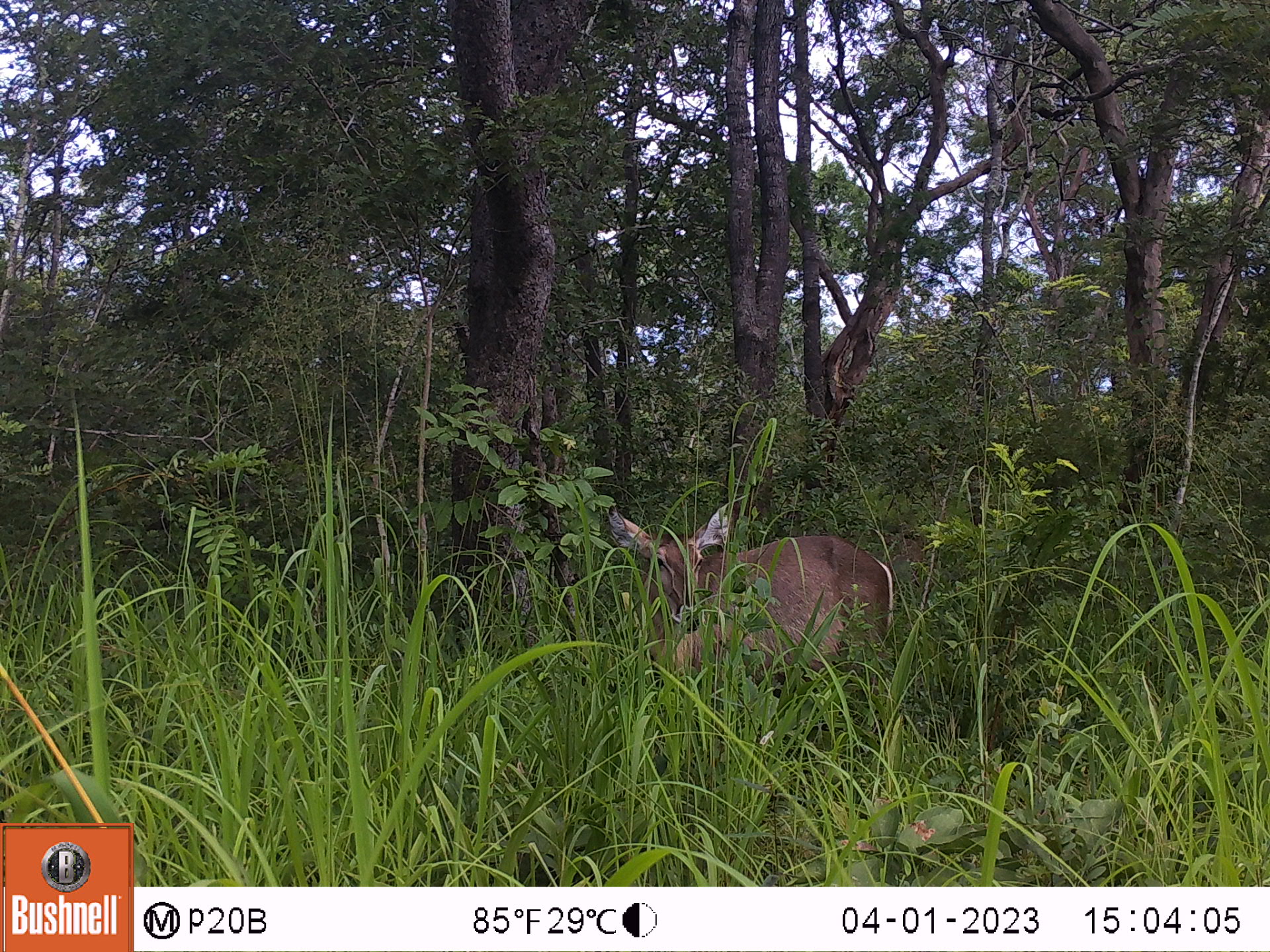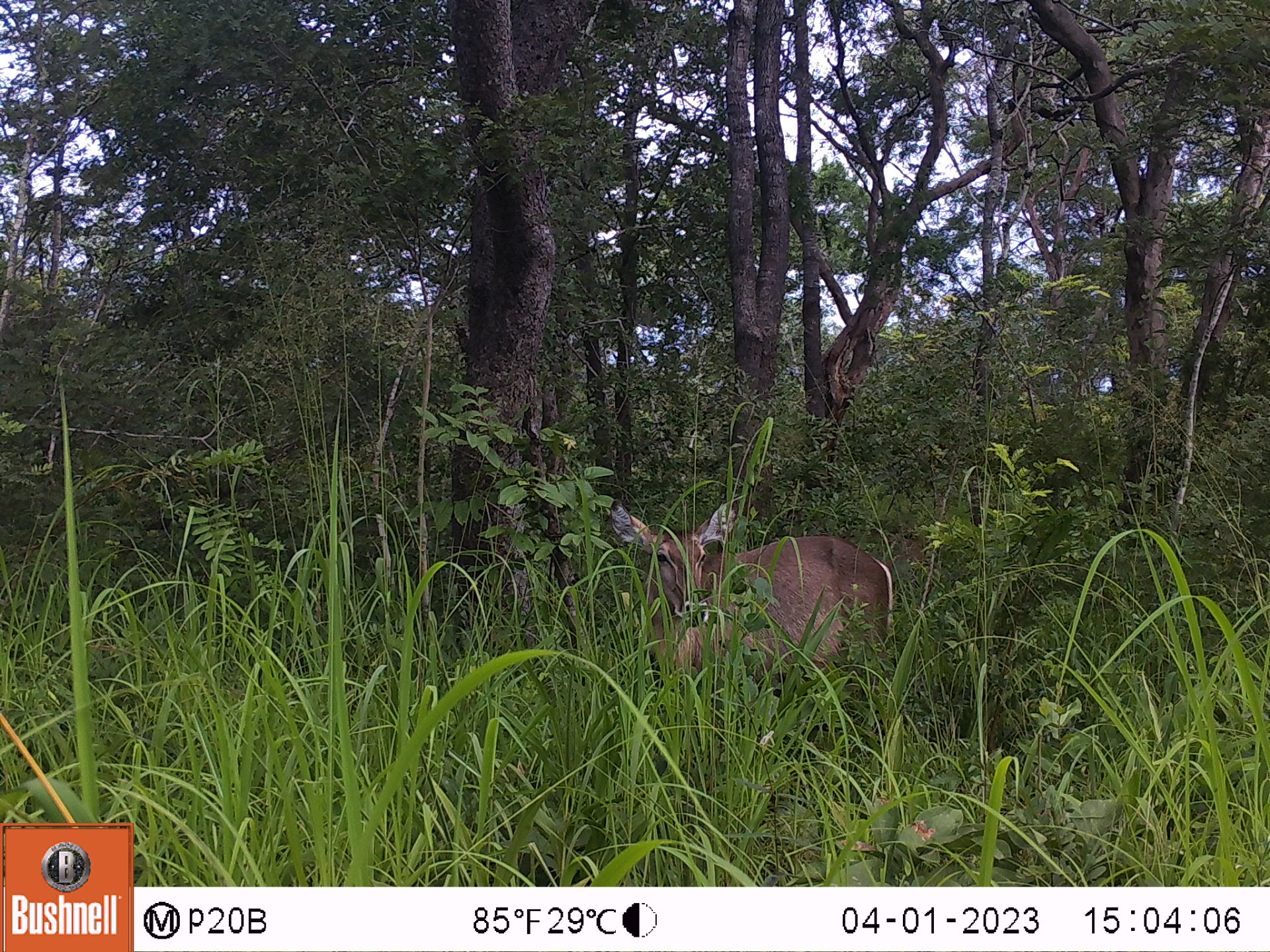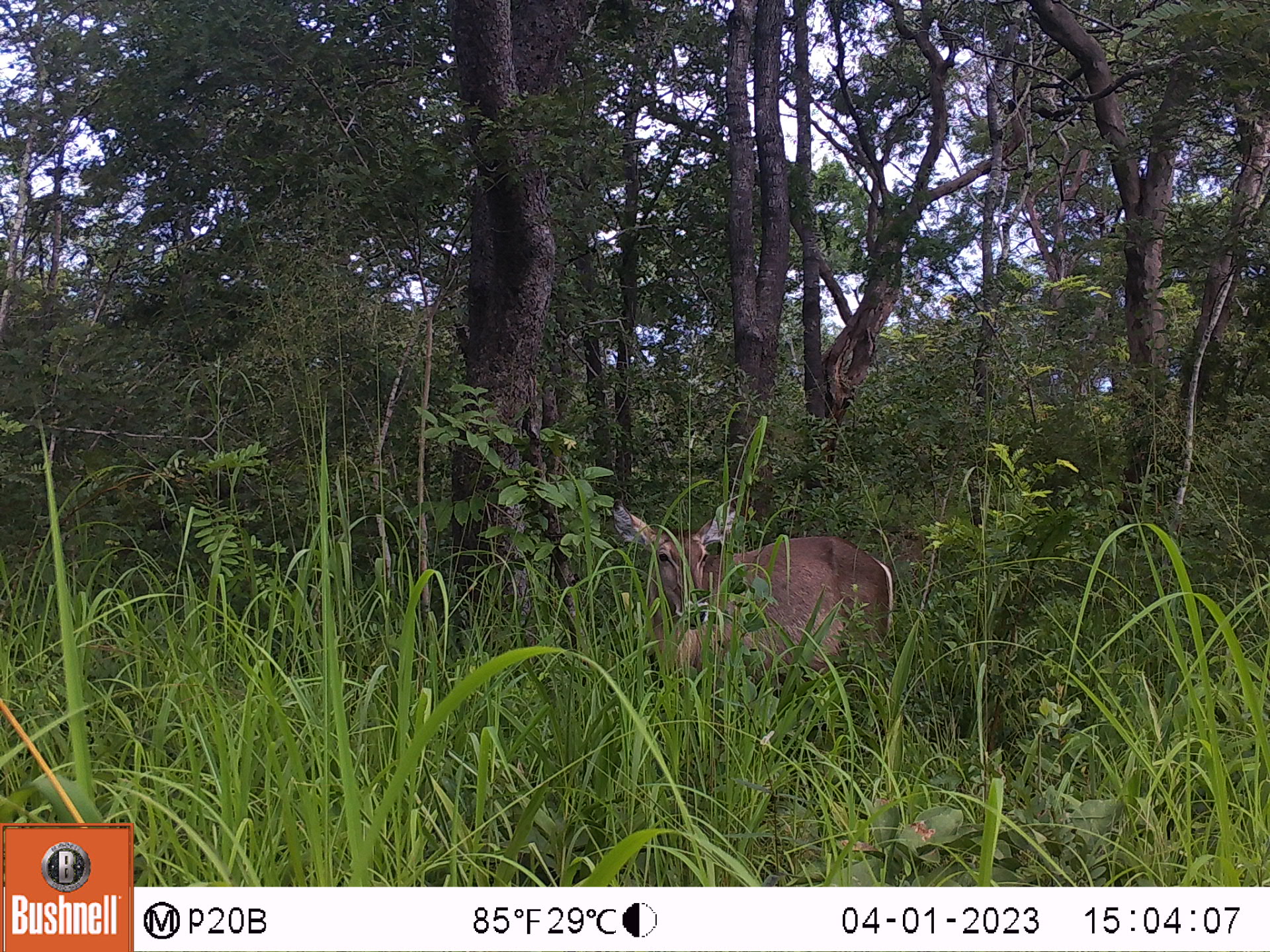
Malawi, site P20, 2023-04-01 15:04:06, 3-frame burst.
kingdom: Animalia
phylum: Chordata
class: Mammalia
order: Artiodactyla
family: Bovidae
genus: Kobus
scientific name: Kobus ellipsiprymnus ellipsiprymnus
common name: common waterbuck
Common waterbuck (Kobus ellipsiprymnus ellipsiprymnus), count 1.